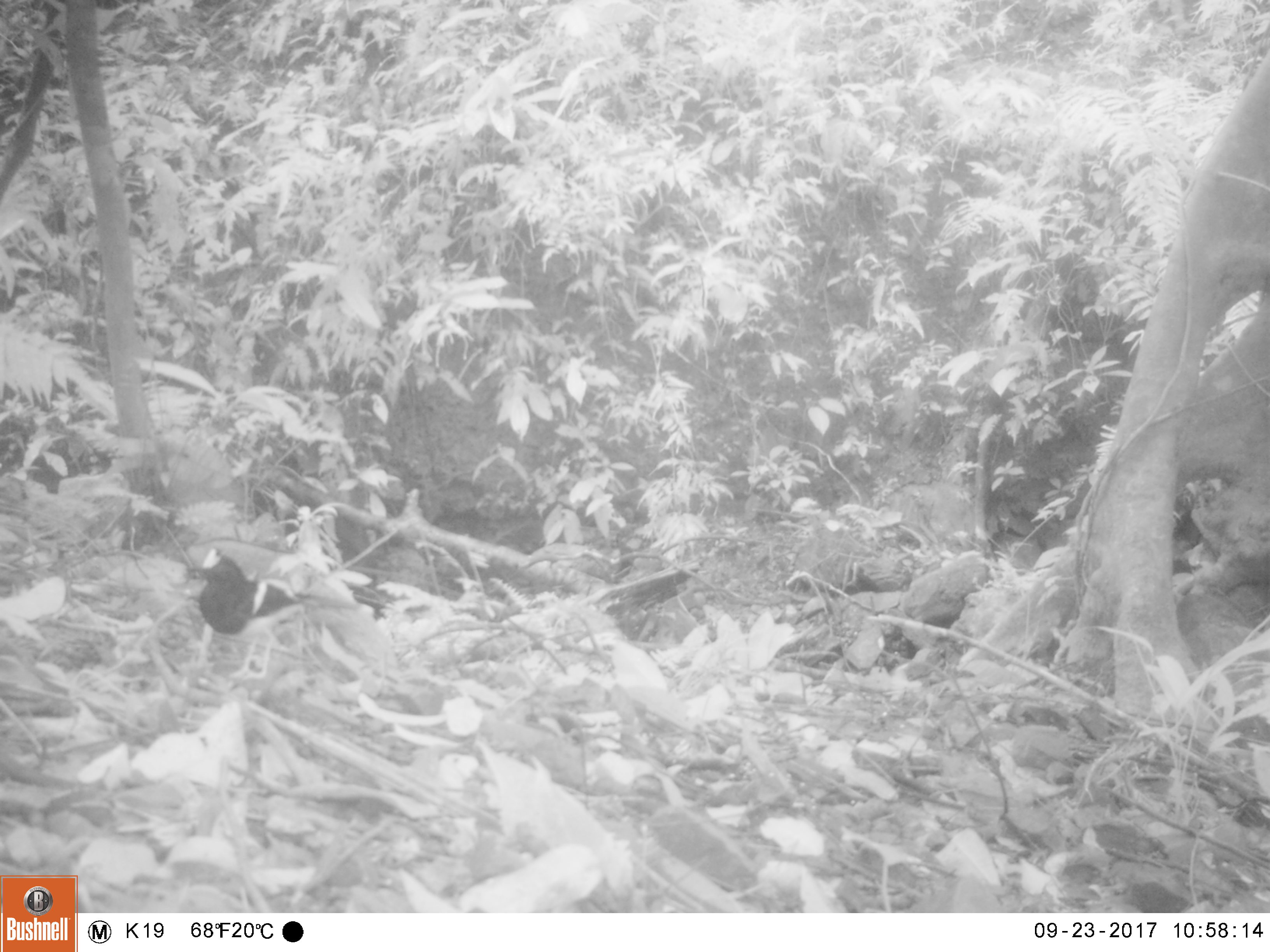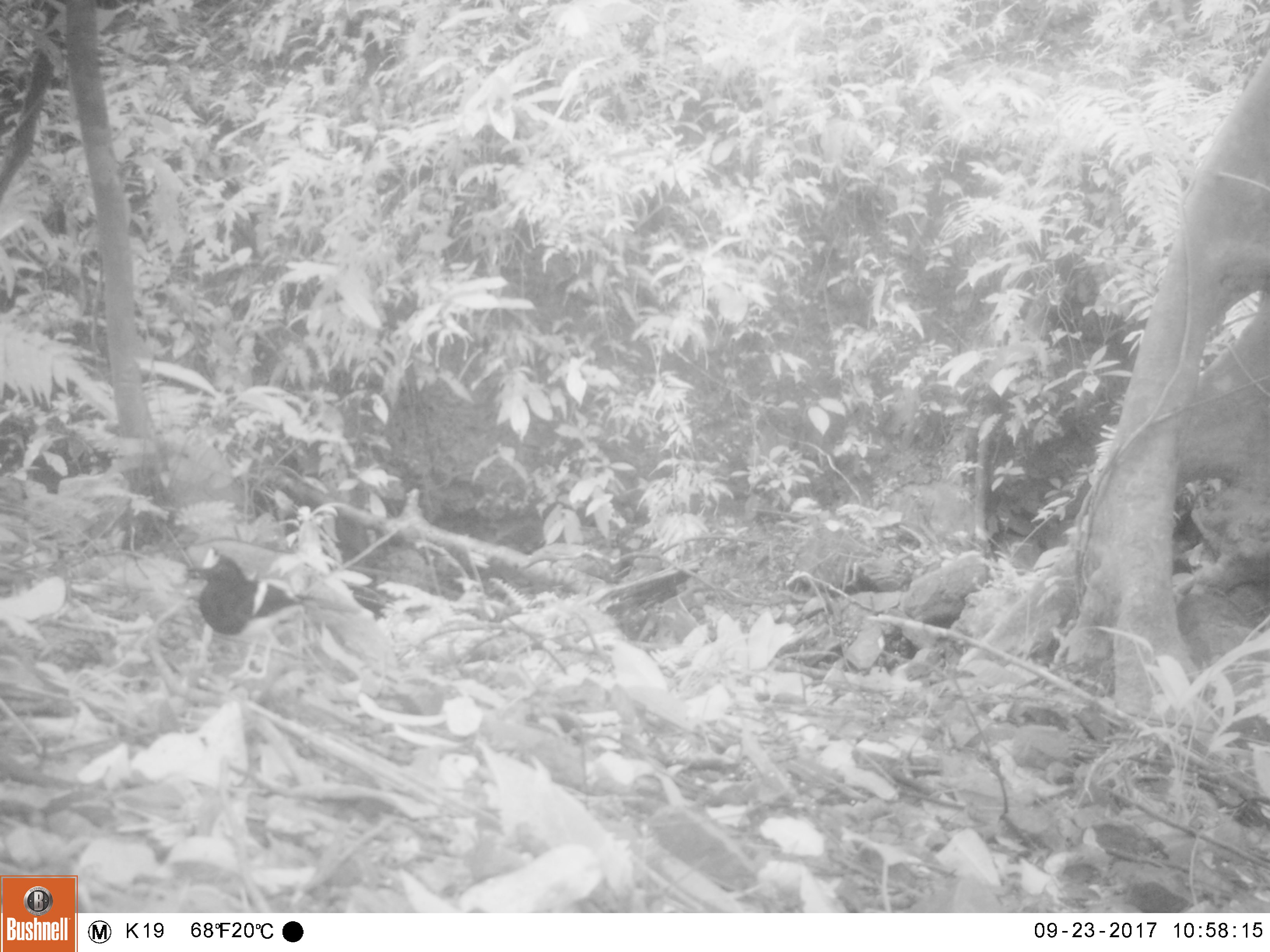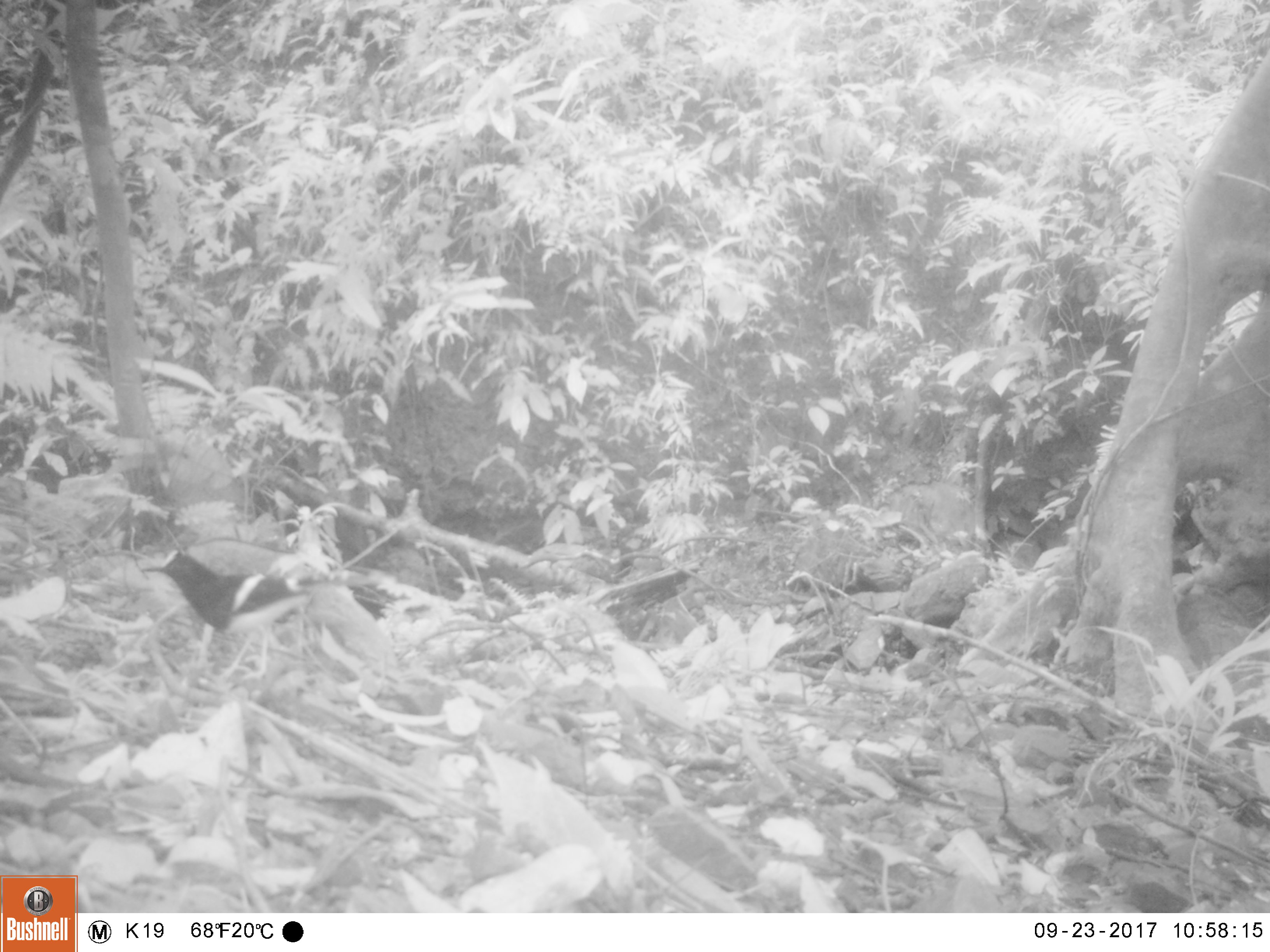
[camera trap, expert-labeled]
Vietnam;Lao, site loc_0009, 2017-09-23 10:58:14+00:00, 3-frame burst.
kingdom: Animalia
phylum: Chordata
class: Aves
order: Passeriformes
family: Muscicapidae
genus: Enicurus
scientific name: Enicurus leschenaulti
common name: white-crowned forktail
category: white crowned forktail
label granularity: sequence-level